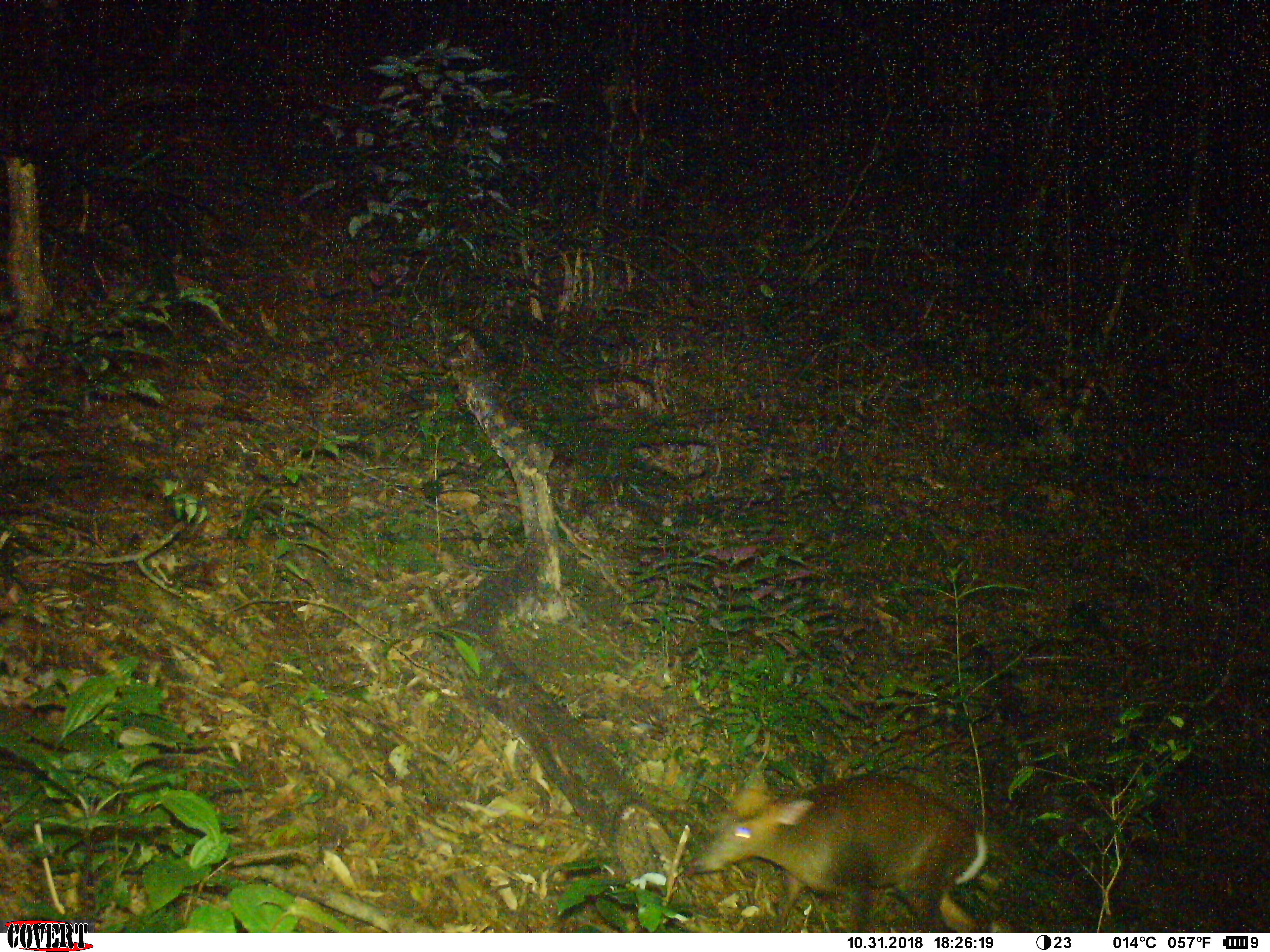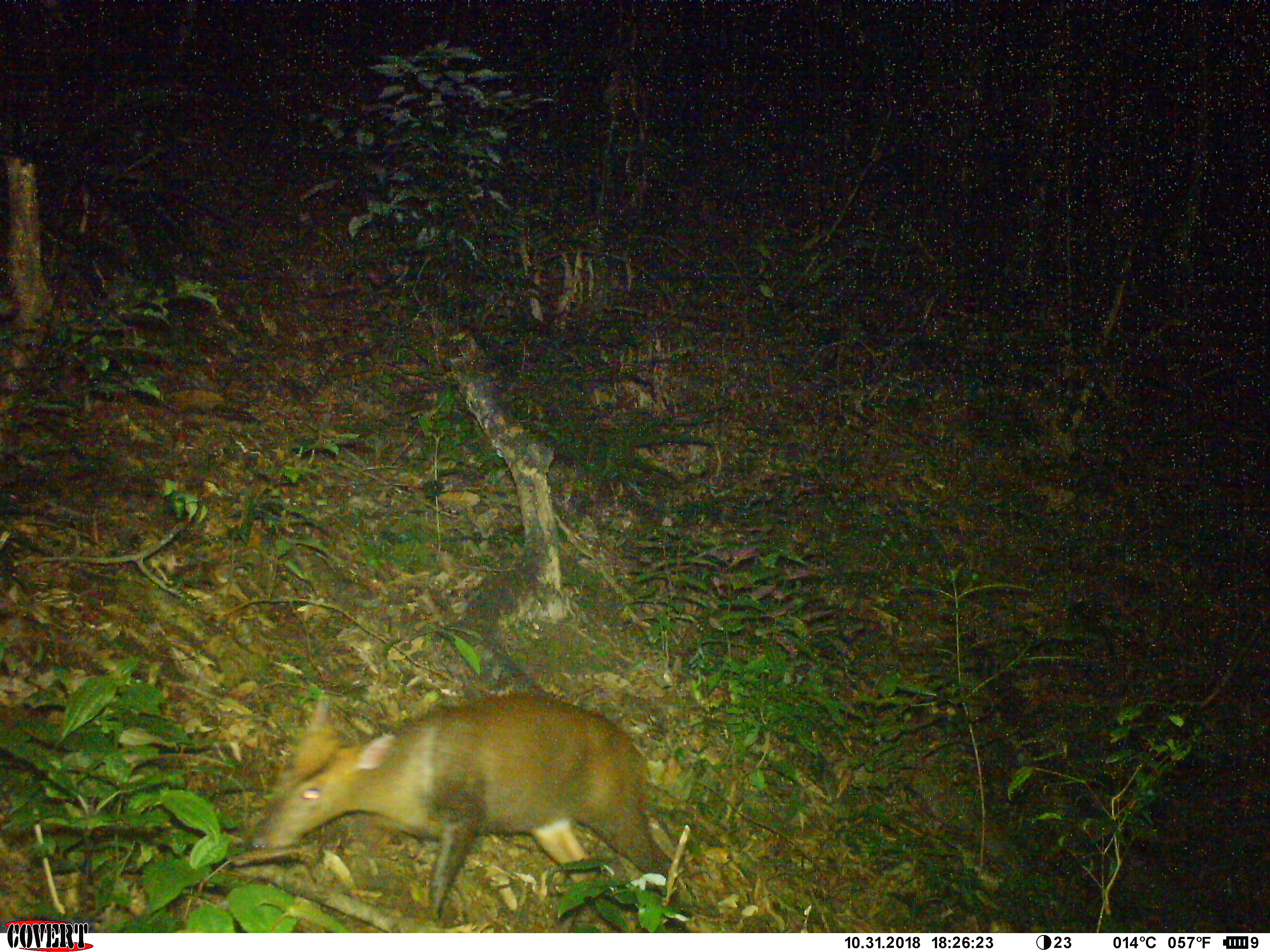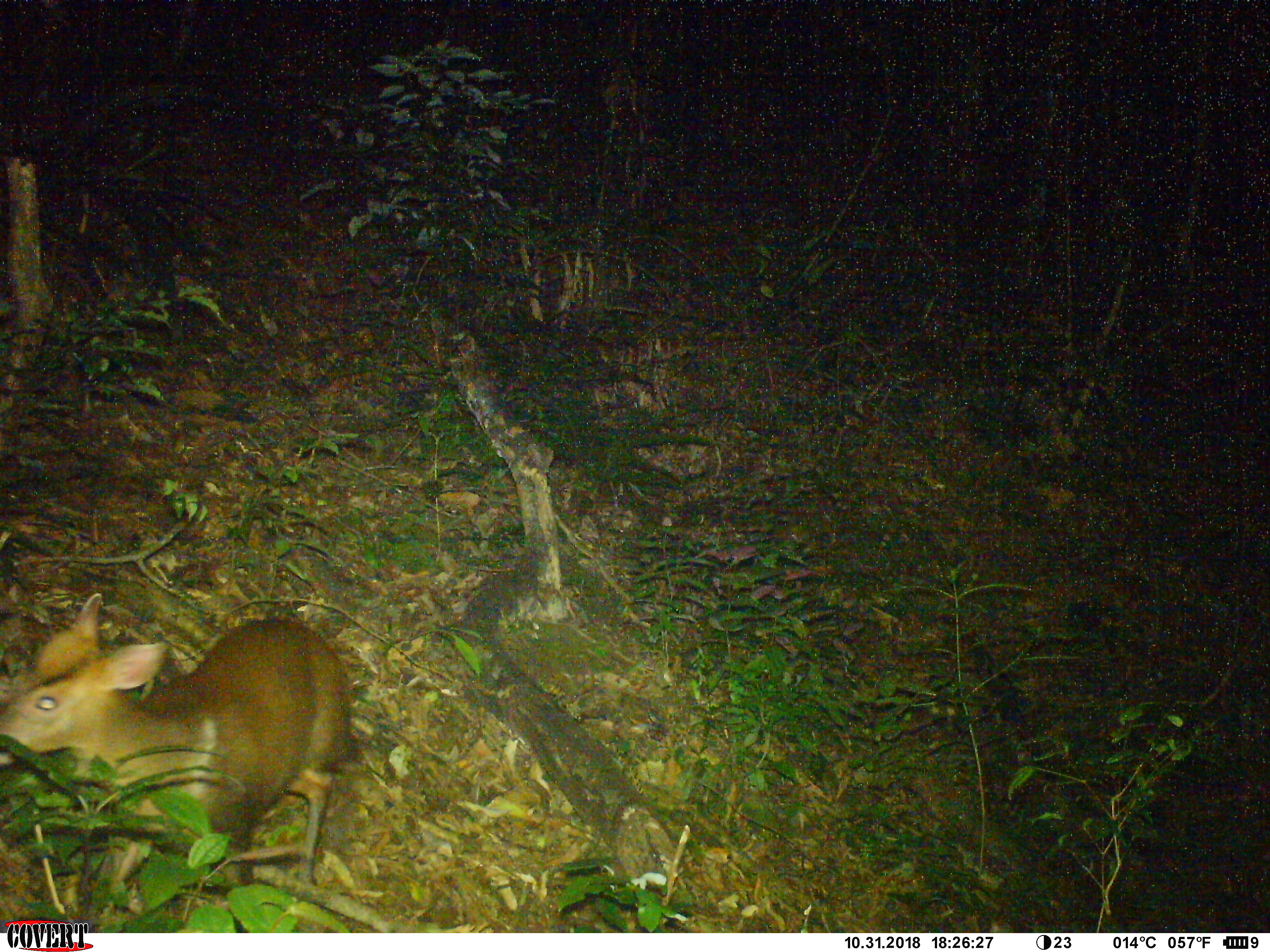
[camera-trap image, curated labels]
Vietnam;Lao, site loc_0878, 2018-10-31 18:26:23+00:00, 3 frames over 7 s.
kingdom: Animalia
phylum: Chordata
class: Mammalia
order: Artiodactyla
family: Cervidae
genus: Muntiacus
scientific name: Muntiacus rooseveltorum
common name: roosevelt's muntjac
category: roosevelts muntjac group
Roosevelts muntjac group (roosevelt's muntjac) (Muntiacus rooseveltorum). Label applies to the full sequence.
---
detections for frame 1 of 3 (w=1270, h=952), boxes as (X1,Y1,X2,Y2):
roosevelts muntjac group: (686,764,1005,928)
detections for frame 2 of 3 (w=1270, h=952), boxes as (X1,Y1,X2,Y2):
roosevelts muntjac group: (246,686,687,930)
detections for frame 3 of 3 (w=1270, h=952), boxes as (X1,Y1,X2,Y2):
roosevelts muntjac group: (0,589,346,920)